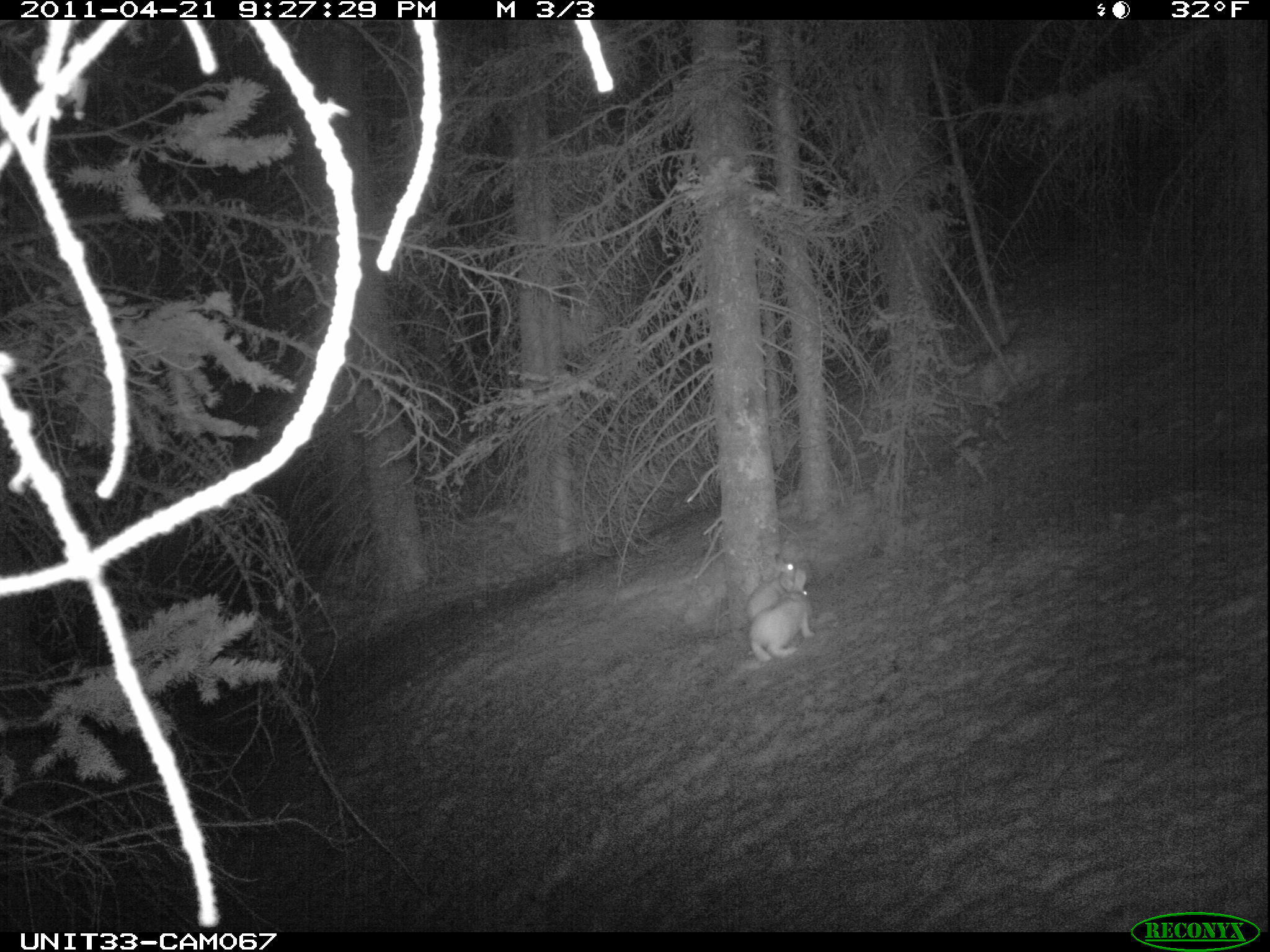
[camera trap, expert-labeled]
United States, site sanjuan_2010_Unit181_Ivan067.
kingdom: Animalia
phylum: Chordata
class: Mammalia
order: Lagomorpha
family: Leporidae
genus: Lepus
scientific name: Lepus americanus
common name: snowshoe hare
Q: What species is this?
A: Lepus americanus (snowshoe hare).